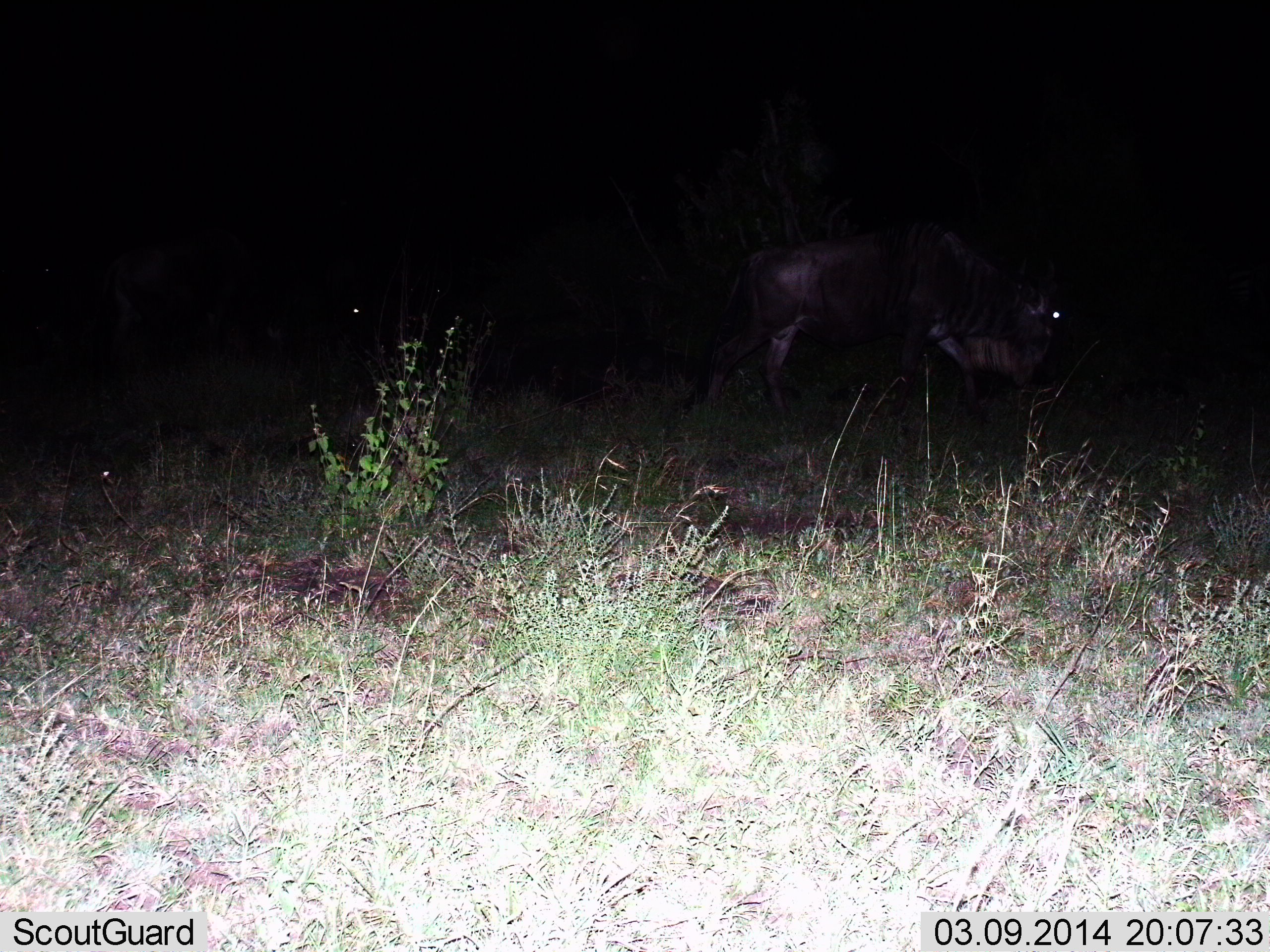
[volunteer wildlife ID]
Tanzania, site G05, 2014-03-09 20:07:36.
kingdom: Animalia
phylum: Chordata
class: Mammalia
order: Artiodactyla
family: Bovidae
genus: Connochaetes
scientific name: Connochaetes taurinus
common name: blue wildebeest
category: wildebeest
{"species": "wildebeest (blue wildebeest) (Connochaetes taurinus)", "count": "1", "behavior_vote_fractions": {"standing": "40%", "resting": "0%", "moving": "50%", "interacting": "0%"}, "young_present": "0%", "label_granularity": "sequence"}